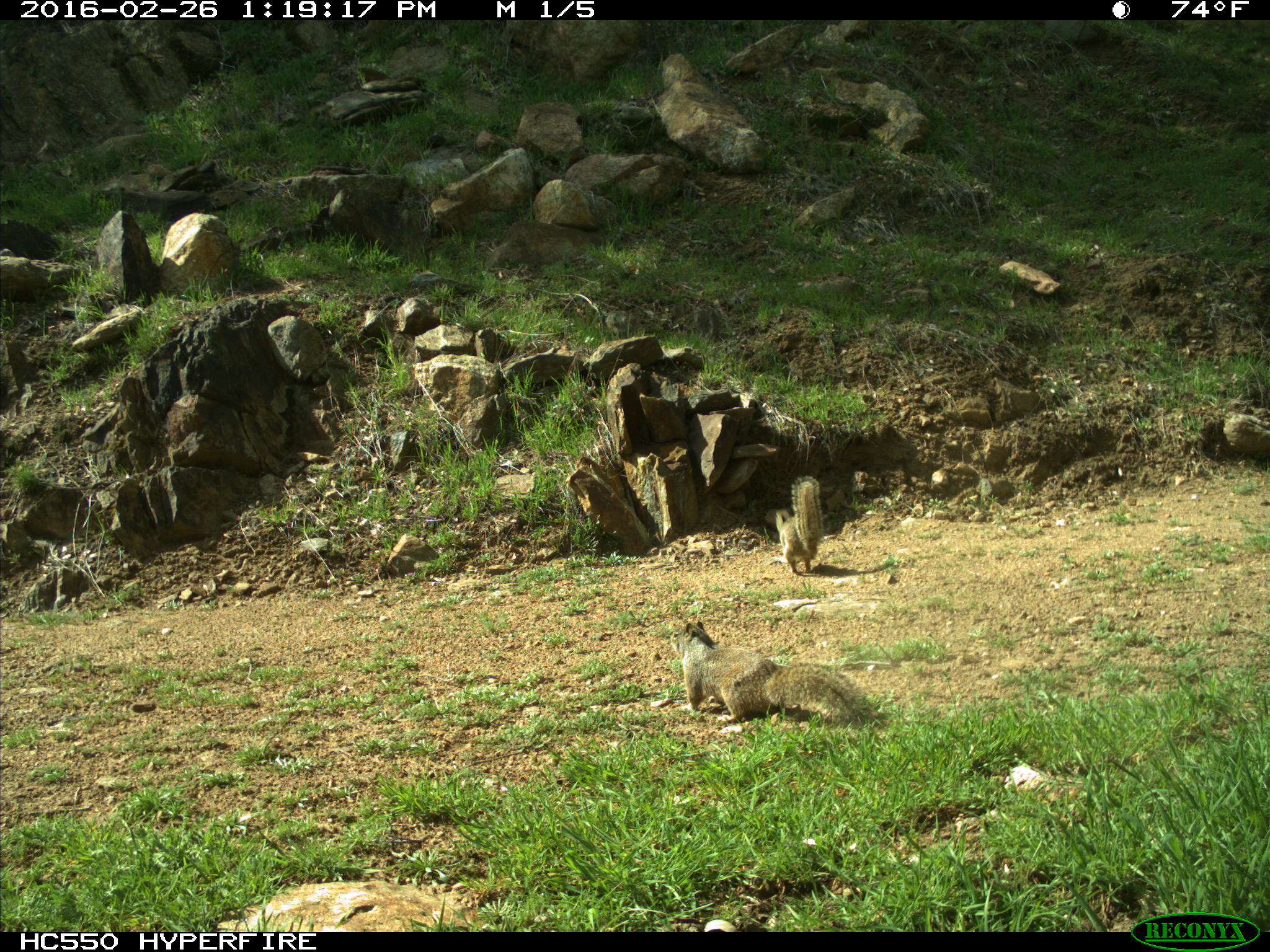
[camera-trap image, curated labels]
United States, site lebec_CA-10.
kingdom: Animalia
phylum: Chordata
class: Mammalia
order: Rodentia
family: Sciuridae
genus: Otospermophilus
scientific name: Otospermophilus beecheyi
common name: california ground squirrel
Otospermophilus beecheyi (california ground squirrel).